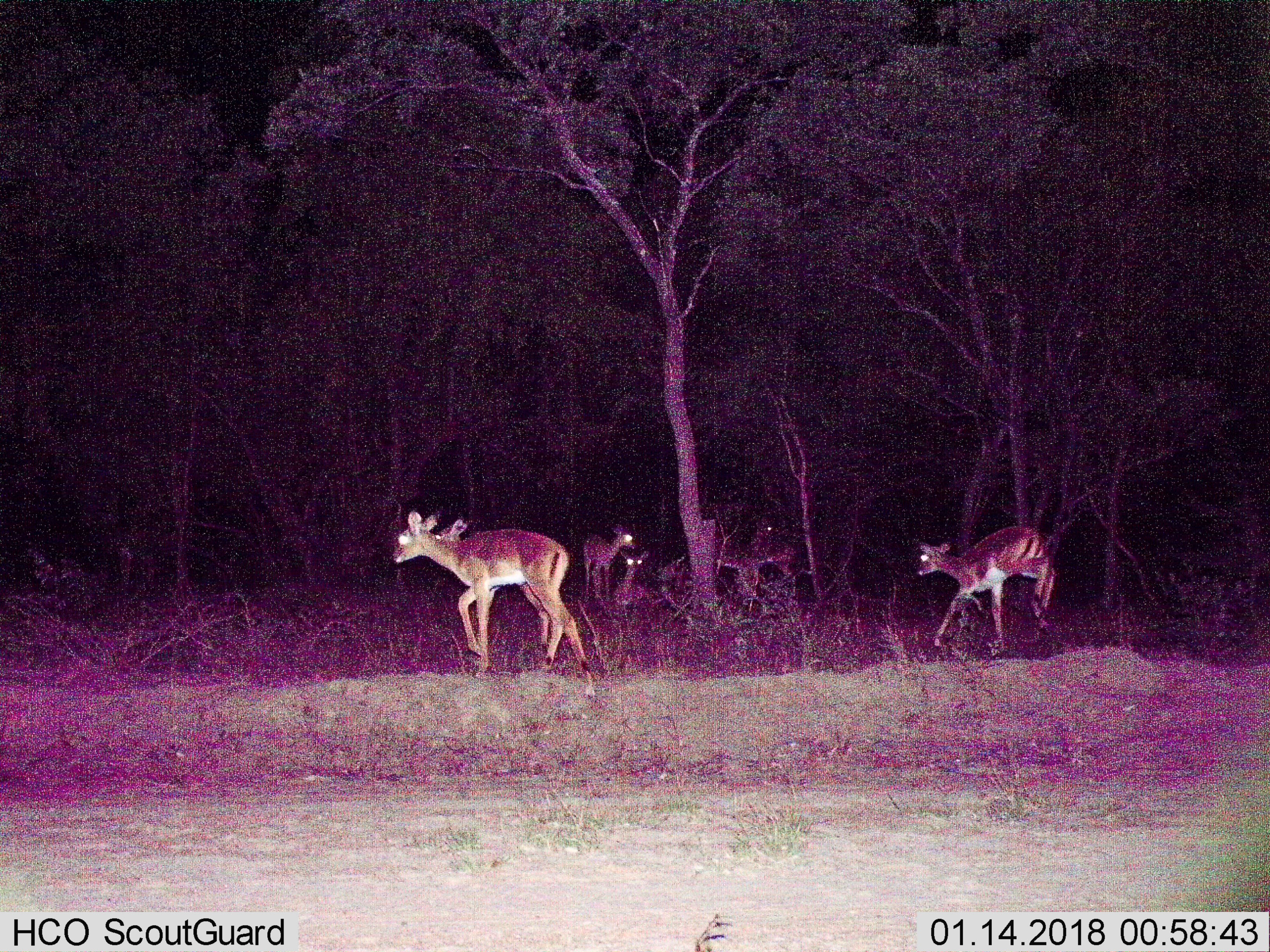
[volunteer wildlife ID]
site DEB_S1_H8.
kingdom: Animalia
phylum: Chordata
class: Mammalia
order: Artiodactyla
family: Bovidae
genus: Aepyceros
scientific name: Aepyceros melampus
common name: impala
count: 6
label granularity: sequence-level